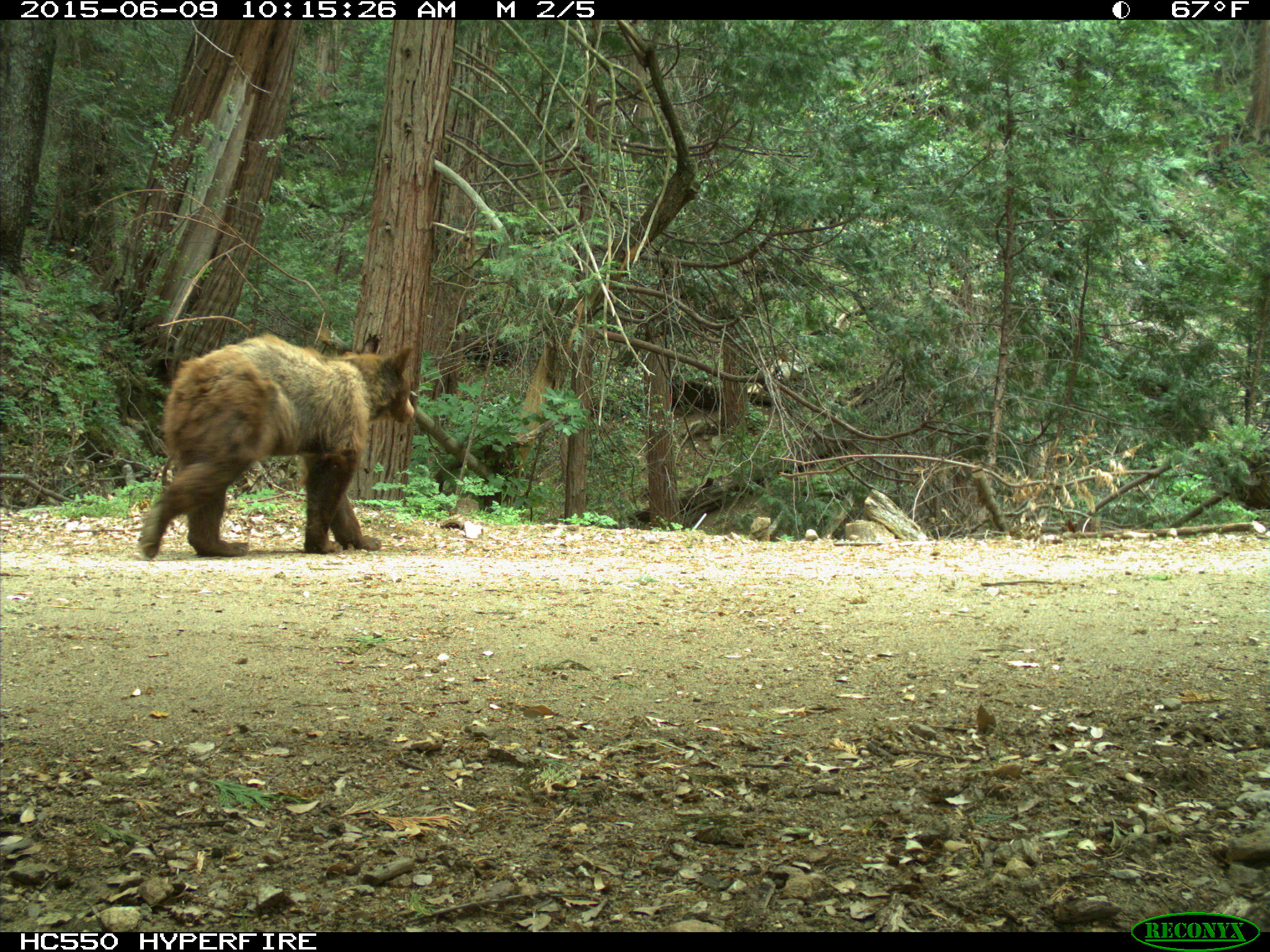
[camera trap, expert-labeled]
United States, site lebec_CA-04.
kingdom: Animalia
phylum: Chordata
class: Mammalia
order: Carnivora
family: Ursidae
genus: Ursus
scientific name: Ursus americanus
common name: american black bear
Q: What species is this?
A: Ursus americanus (american black bear).